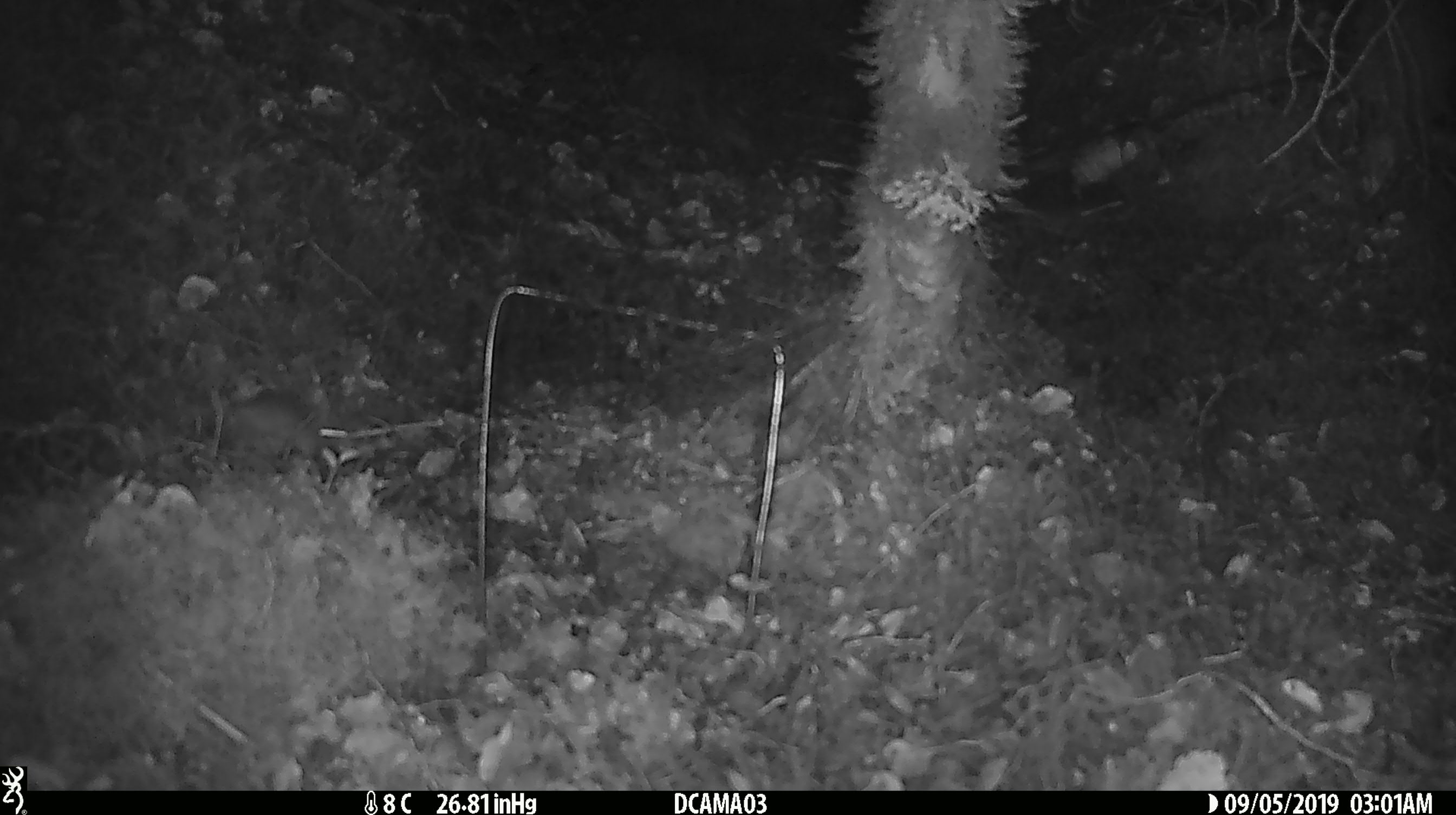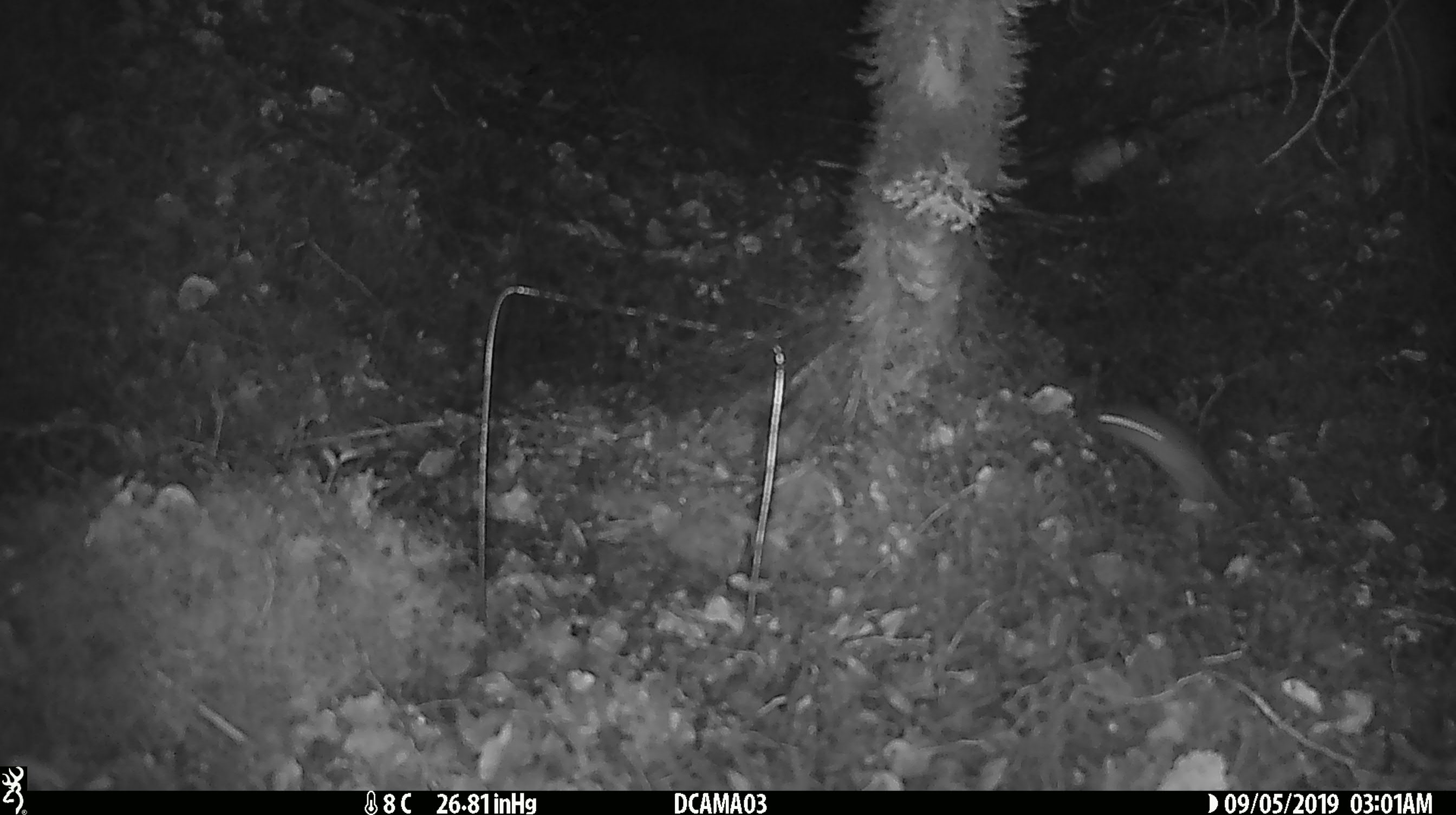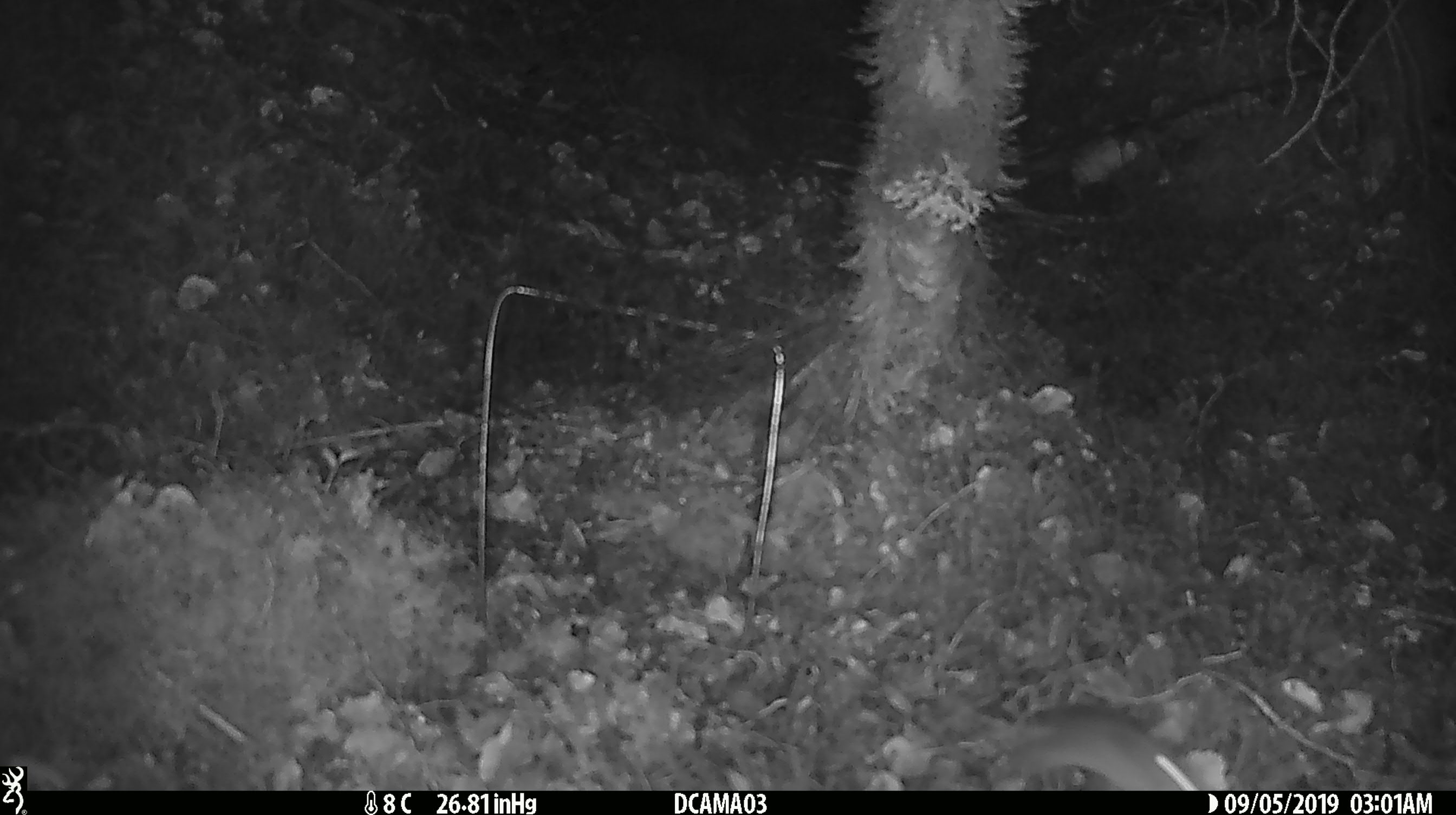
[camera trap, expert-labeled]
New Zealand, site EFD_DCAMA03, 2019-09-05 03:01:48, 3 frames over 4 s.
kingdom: Animalia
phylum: Chordata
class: Mammalia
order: Rodentia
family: Muridae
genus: Mus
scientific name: Mus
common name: mouse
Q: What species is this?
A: Mouse (Mus).